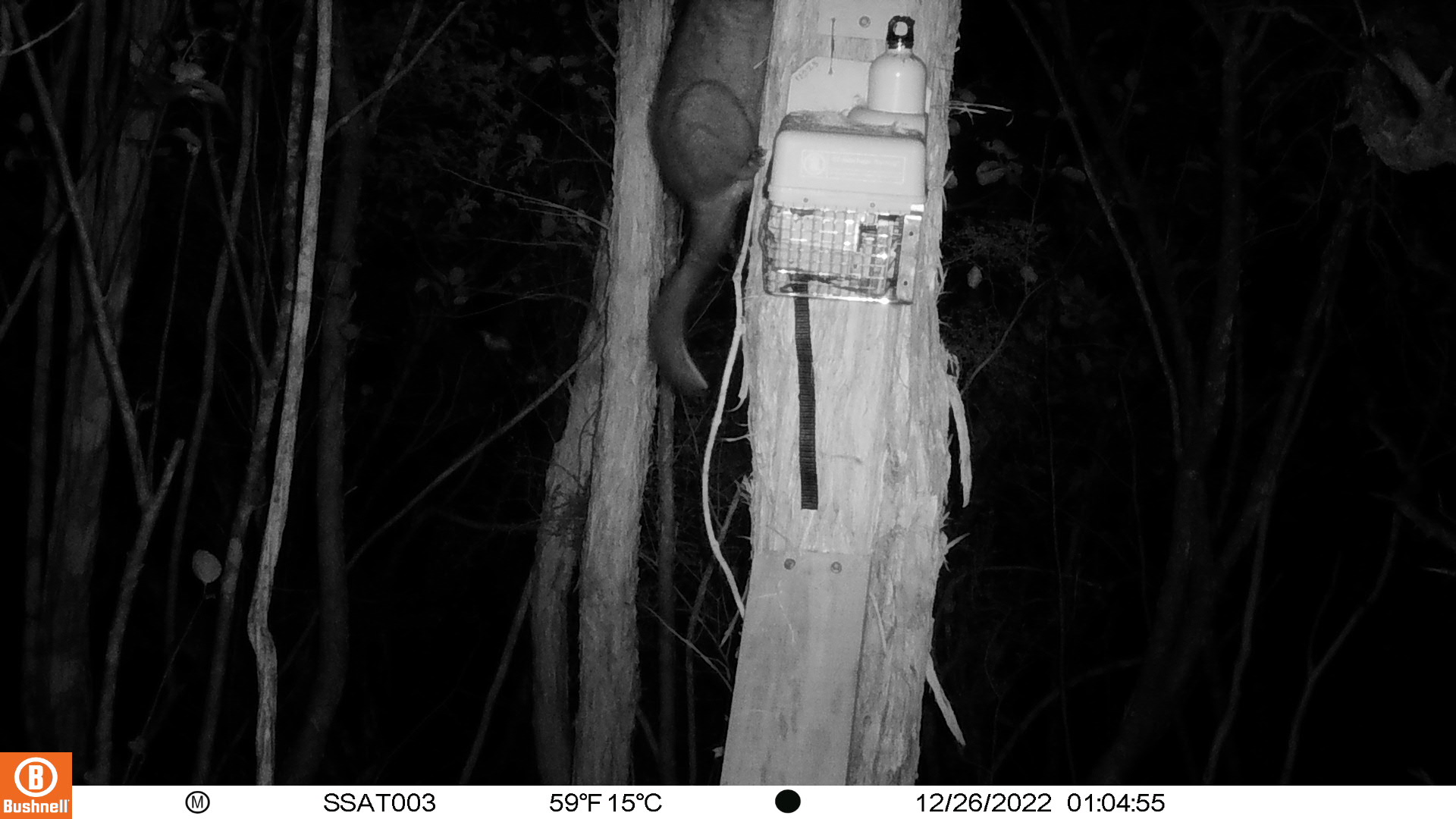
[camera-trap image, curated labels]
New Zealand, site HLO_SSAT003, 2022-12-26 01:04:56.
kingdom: Animalia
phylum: Chordata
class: Mammalia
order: Diprotodontia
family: Phalangeridae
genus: Trichosurus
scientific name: Trichosurus vulpecula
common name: common brushtail possum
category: possum